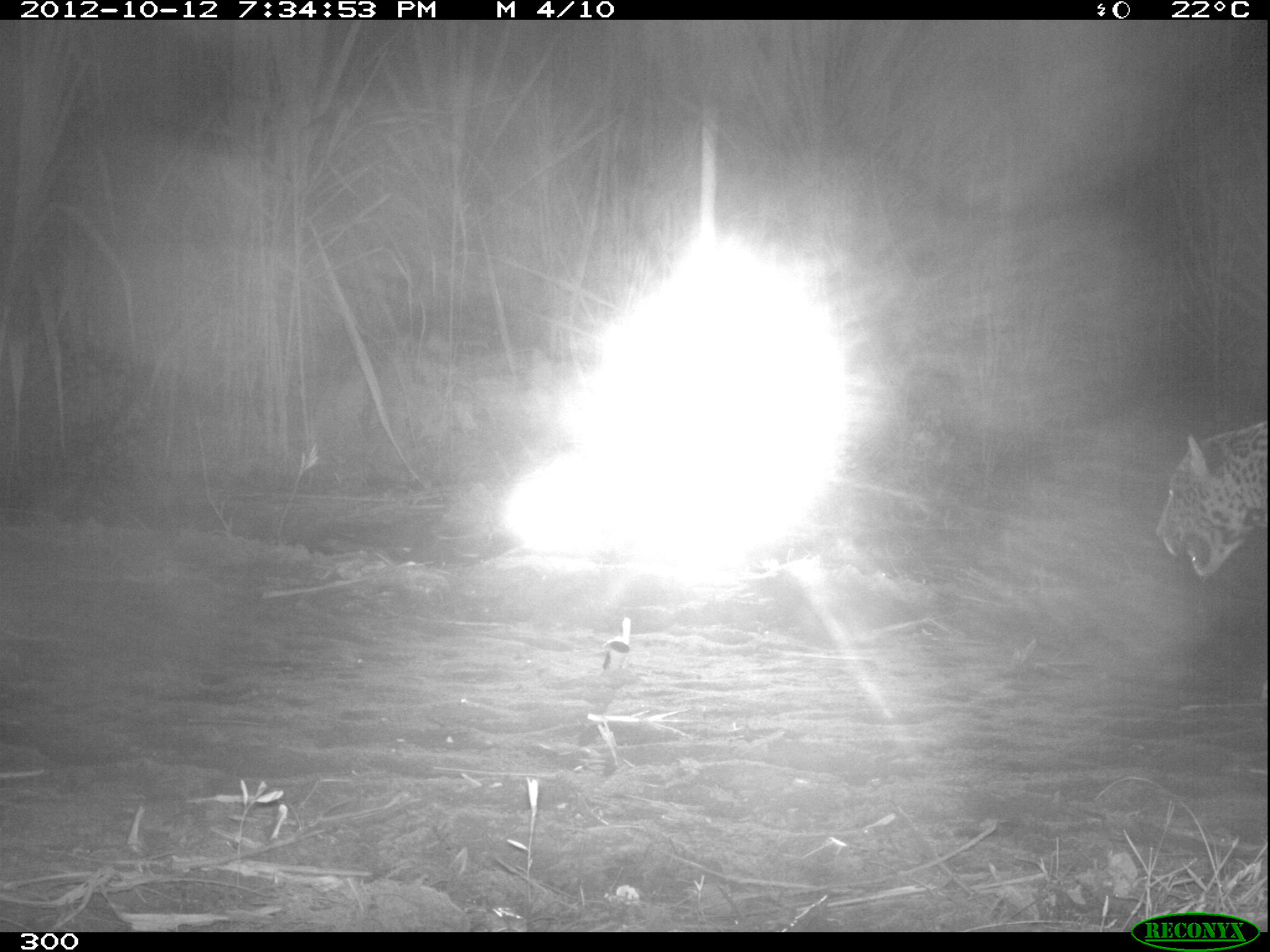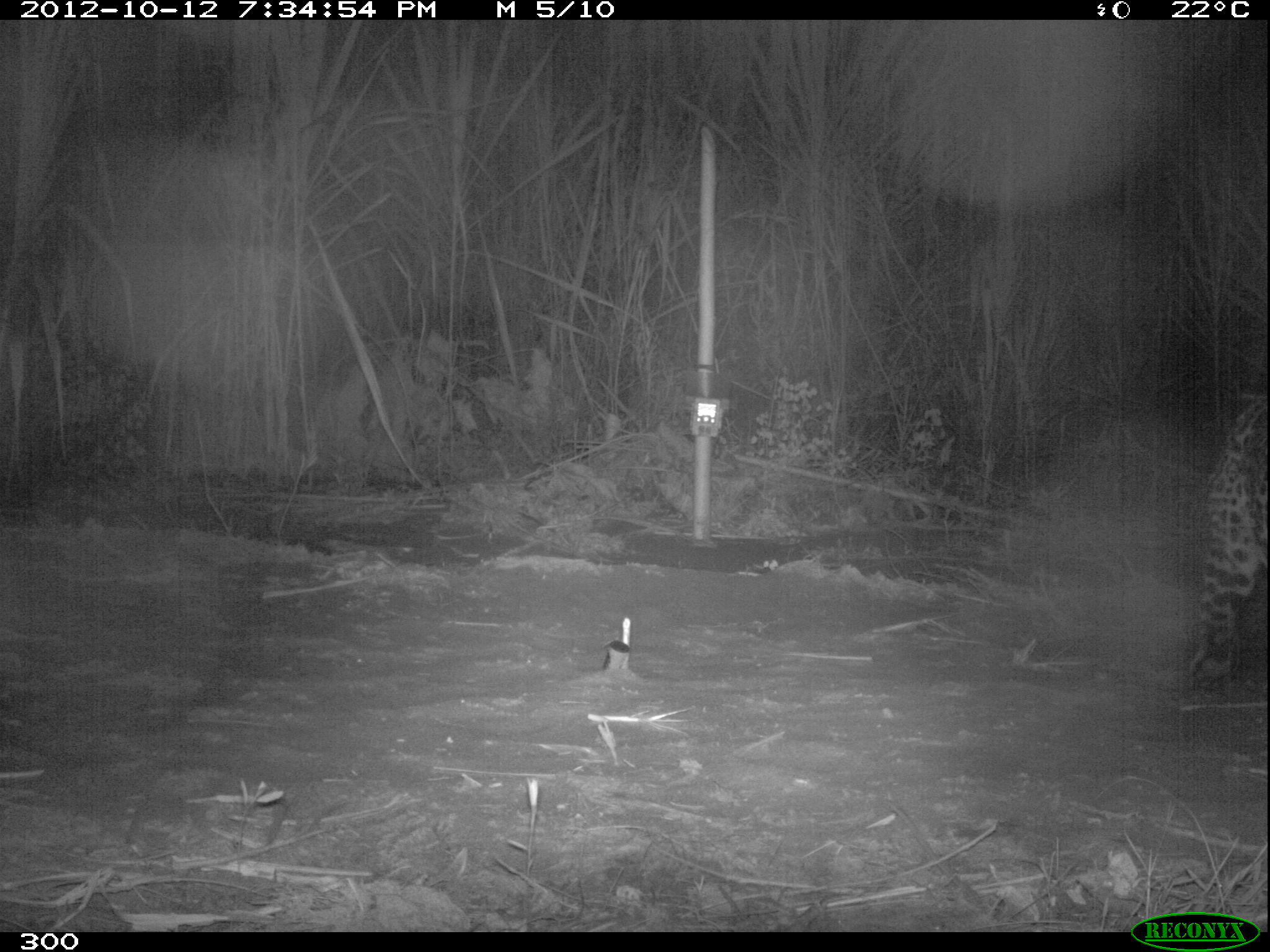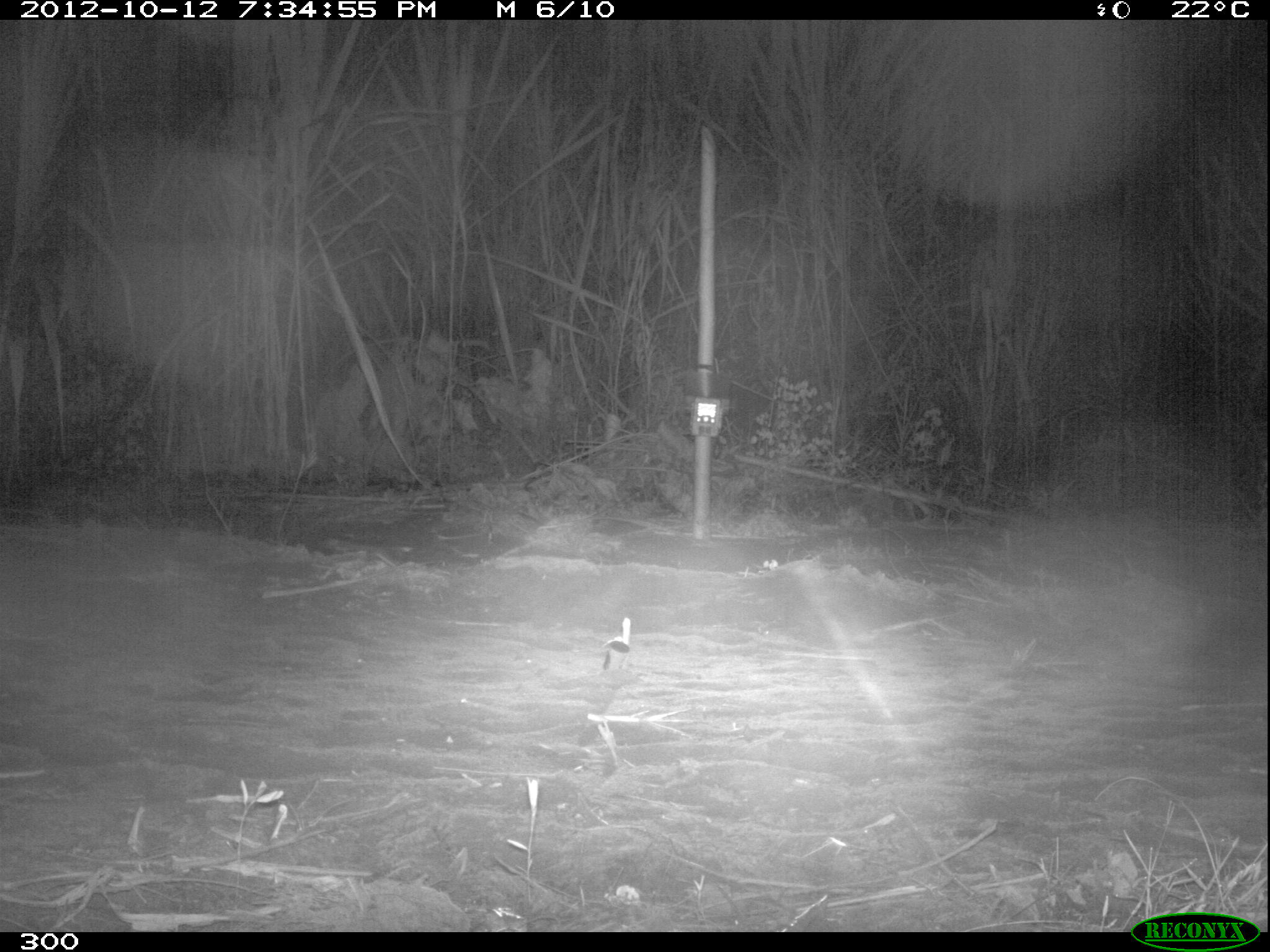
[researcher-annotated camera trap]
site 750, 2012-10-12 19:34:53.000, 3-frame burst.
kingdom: Animalia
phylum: Chordata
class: Mammalia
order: Carnivora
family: Felidae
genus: Panthera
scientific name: Panthera onca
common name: jaguar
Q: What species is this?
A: Panthera onca (jaguar).